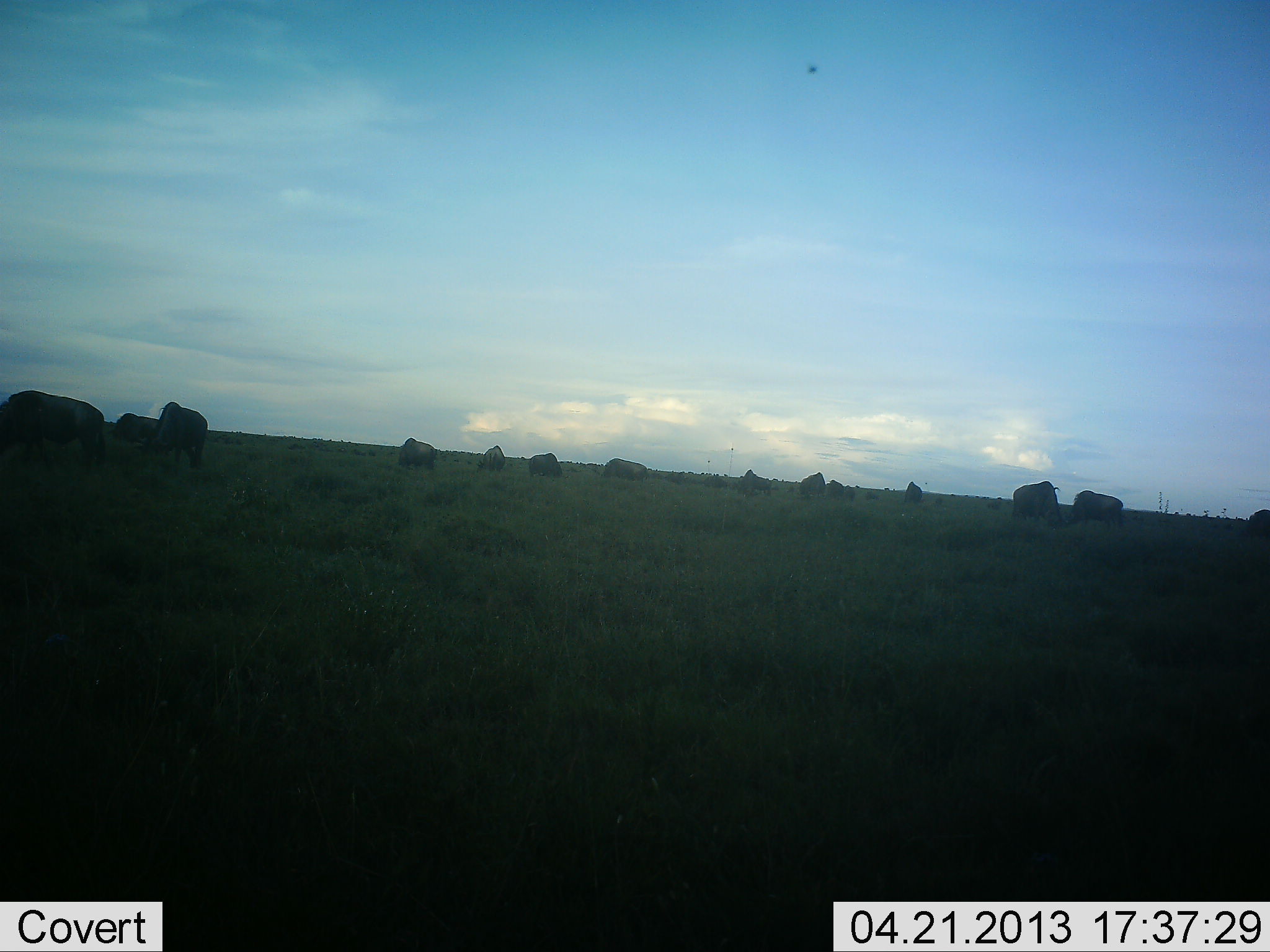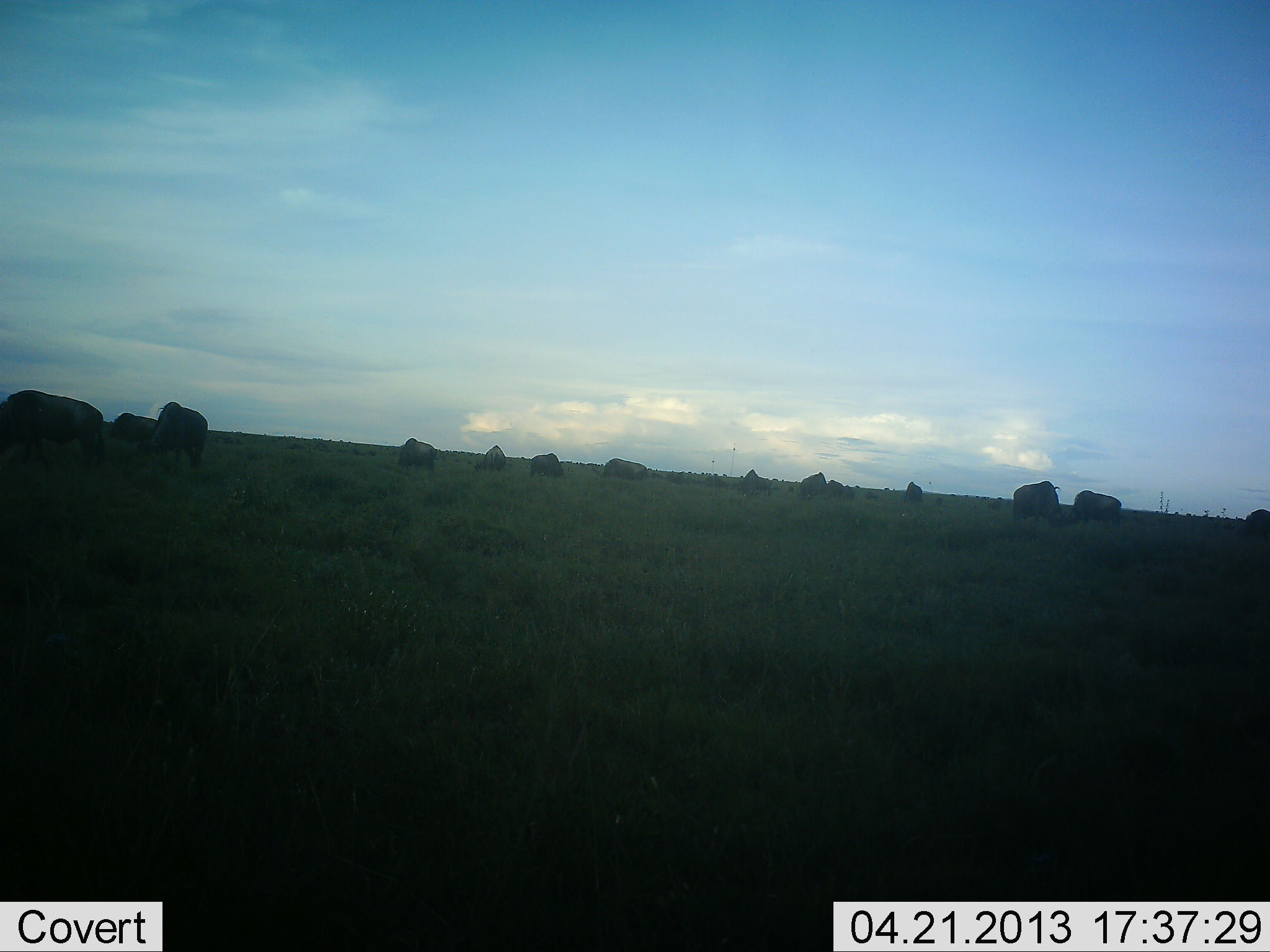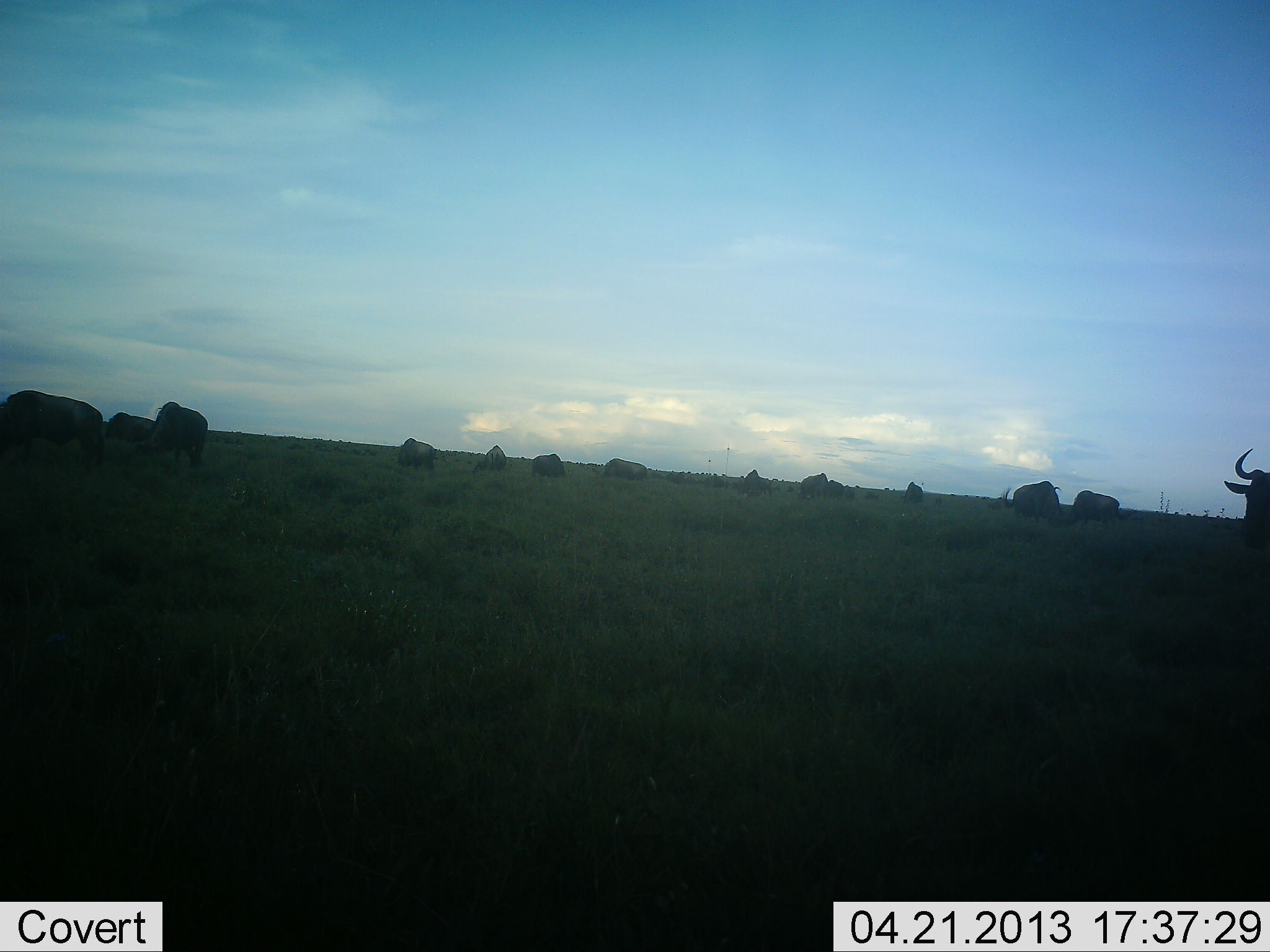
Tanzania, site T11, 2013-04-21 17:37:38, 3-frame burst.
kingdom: Animalia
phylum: Chordata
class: Mammalia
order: Artiodactyla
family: Bovidae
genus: Connochaetes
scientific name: Connochaetes taurinus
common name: blue wildebeest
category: wildebeest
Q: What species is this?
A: Wildebeest (blue wildebeest) (Connochaetes taurinus).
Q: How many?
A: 11-50.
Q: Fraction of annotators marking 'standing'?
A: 42%.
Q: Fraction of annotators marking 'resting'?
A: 0%.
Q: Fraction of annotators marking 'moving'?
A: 32%.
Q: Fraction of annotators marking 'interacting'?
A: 0%.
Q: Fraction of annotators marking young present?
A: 0%.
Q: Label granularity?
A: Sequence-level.